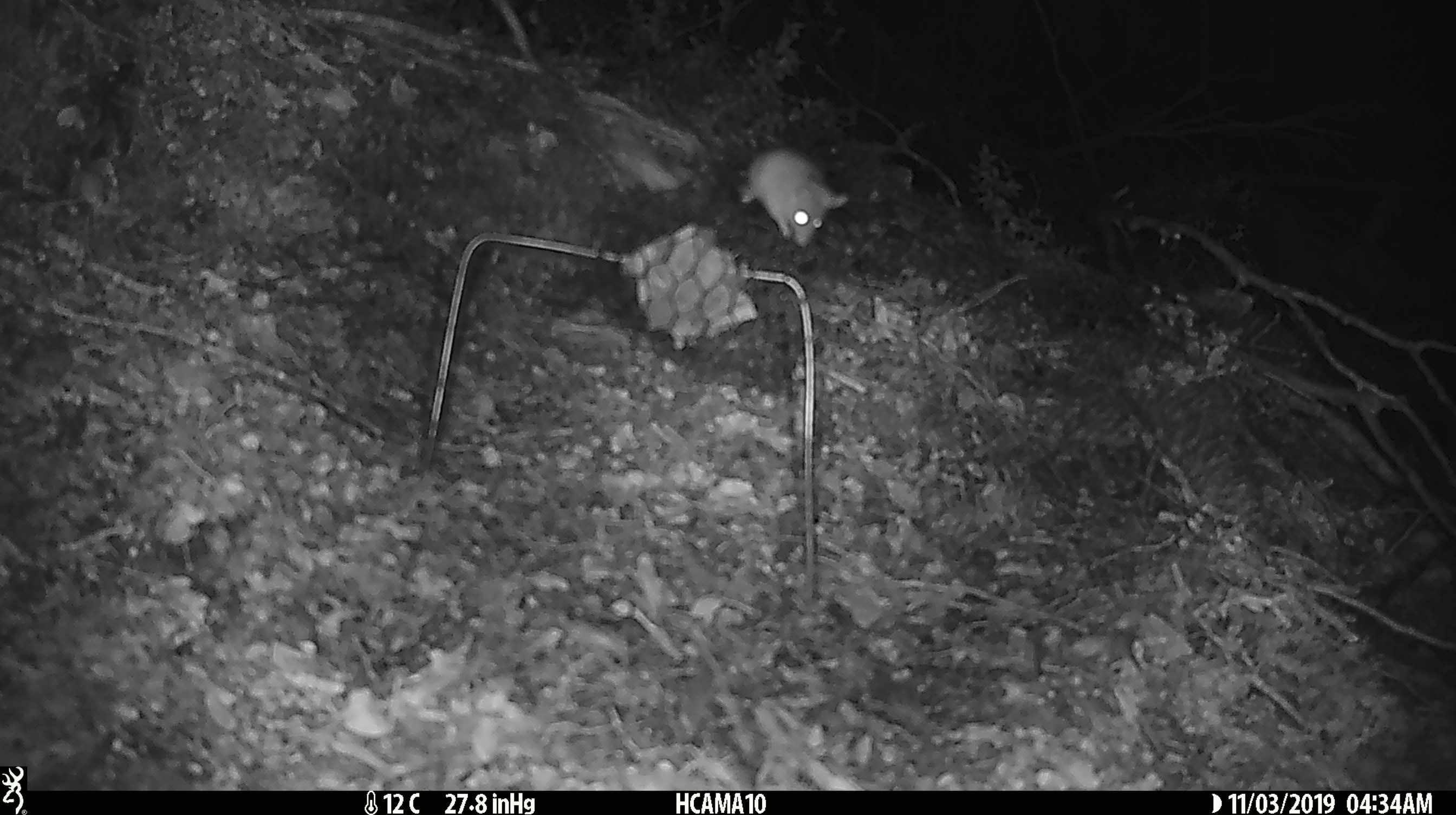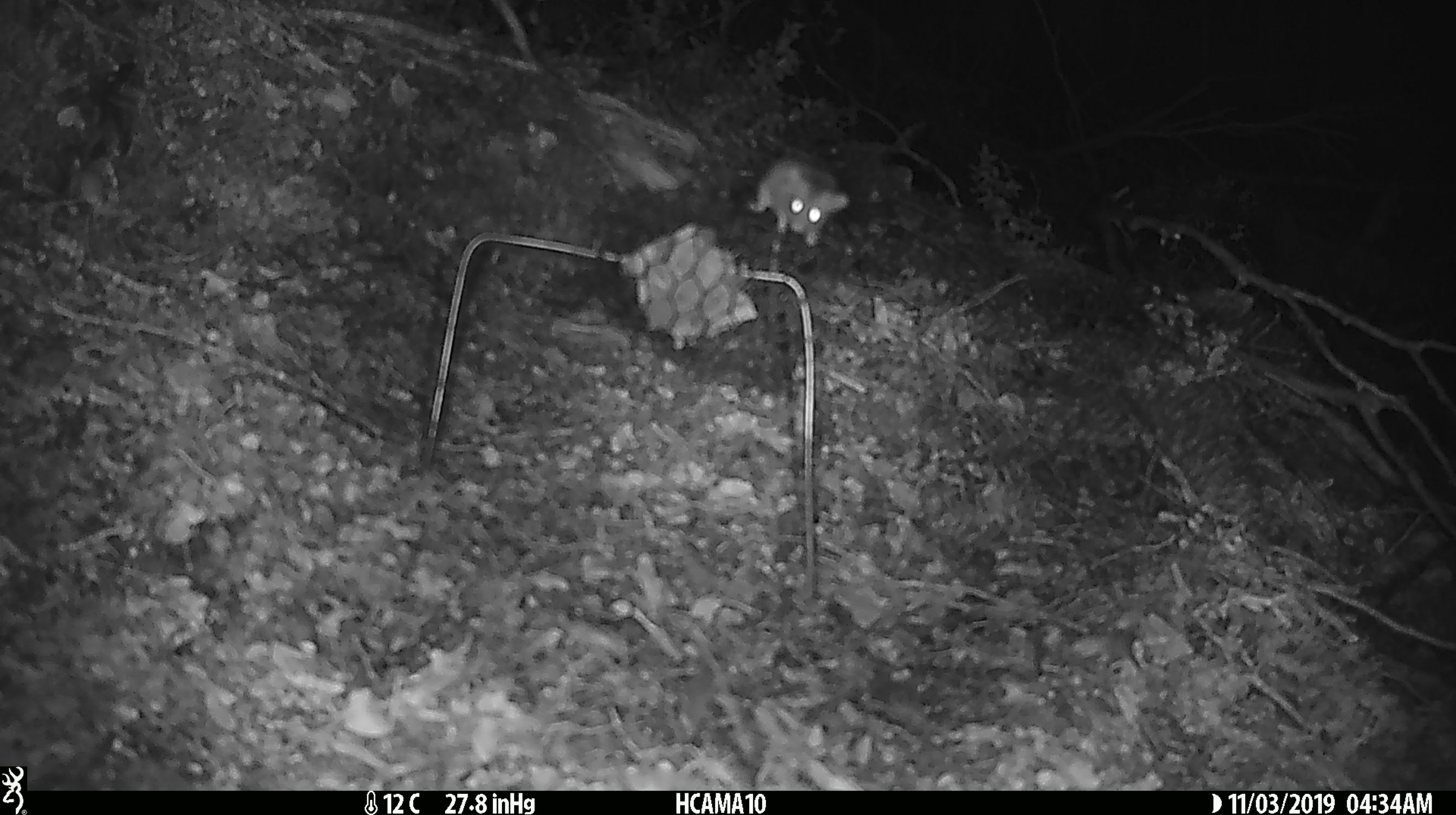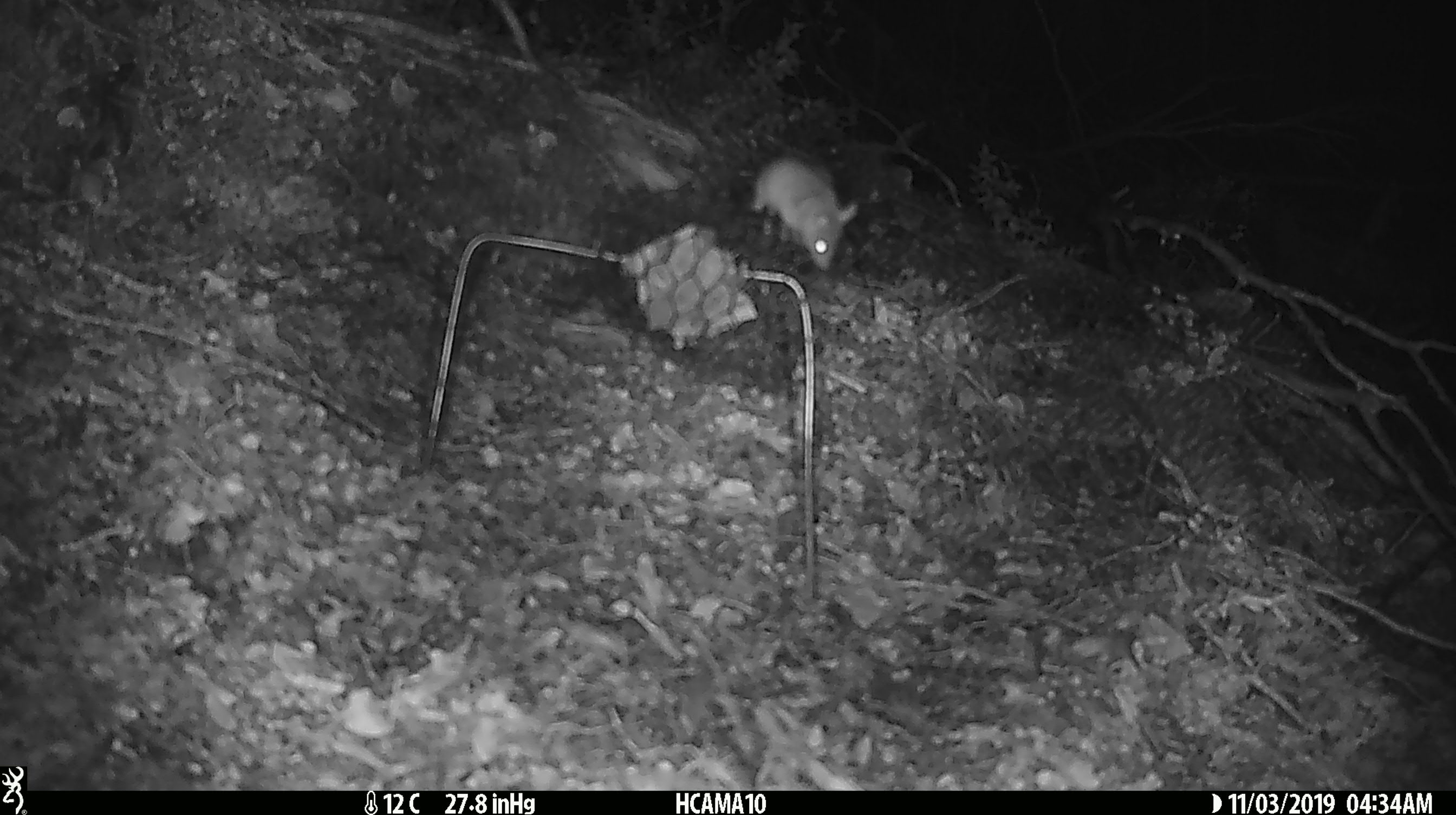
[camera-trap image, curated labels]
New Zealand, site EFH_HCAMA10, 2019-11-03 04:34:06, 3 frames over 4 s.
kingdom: Animalia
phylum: Chordata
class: Mammalia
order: Rodentia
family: Muridae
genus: Mus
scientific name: Mus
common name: mouse